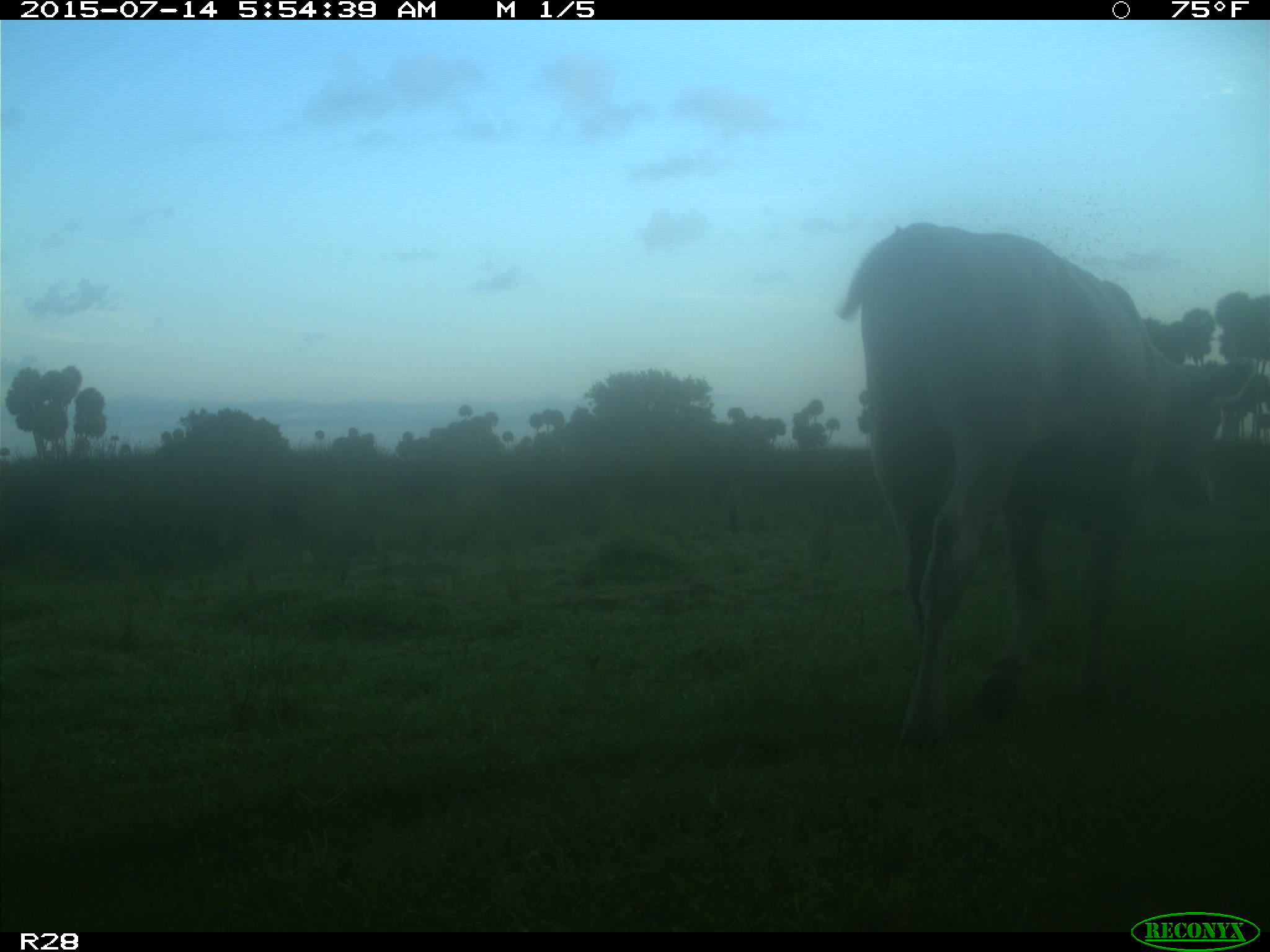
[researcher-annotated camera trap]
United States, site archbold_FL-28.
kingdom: Animalia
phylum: Chordata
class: Mammalia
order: Artiodactyla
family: Bovidae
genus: Bos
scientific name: Bos taurus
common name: domestic cow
Bos taurus (domestic cow).